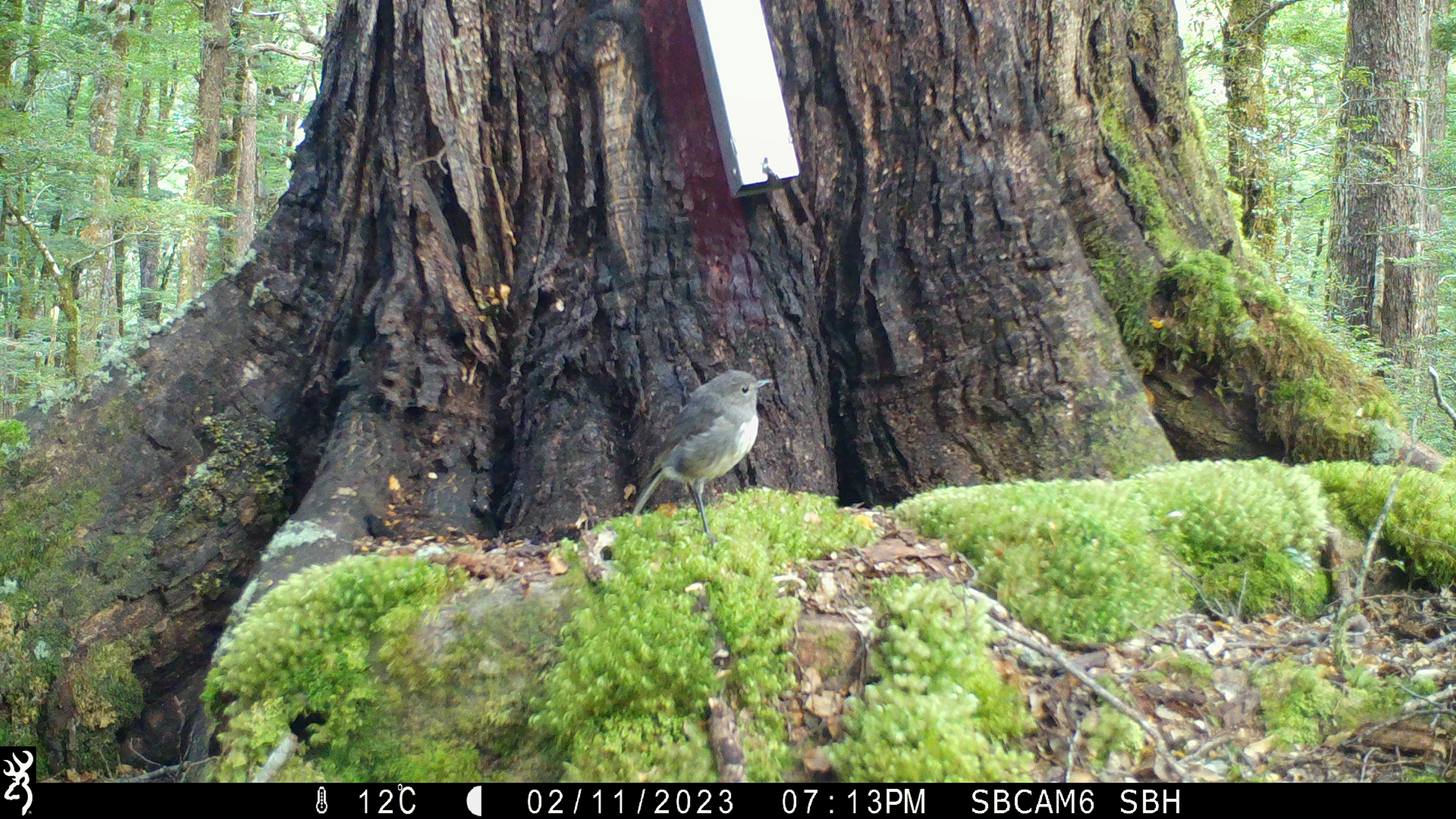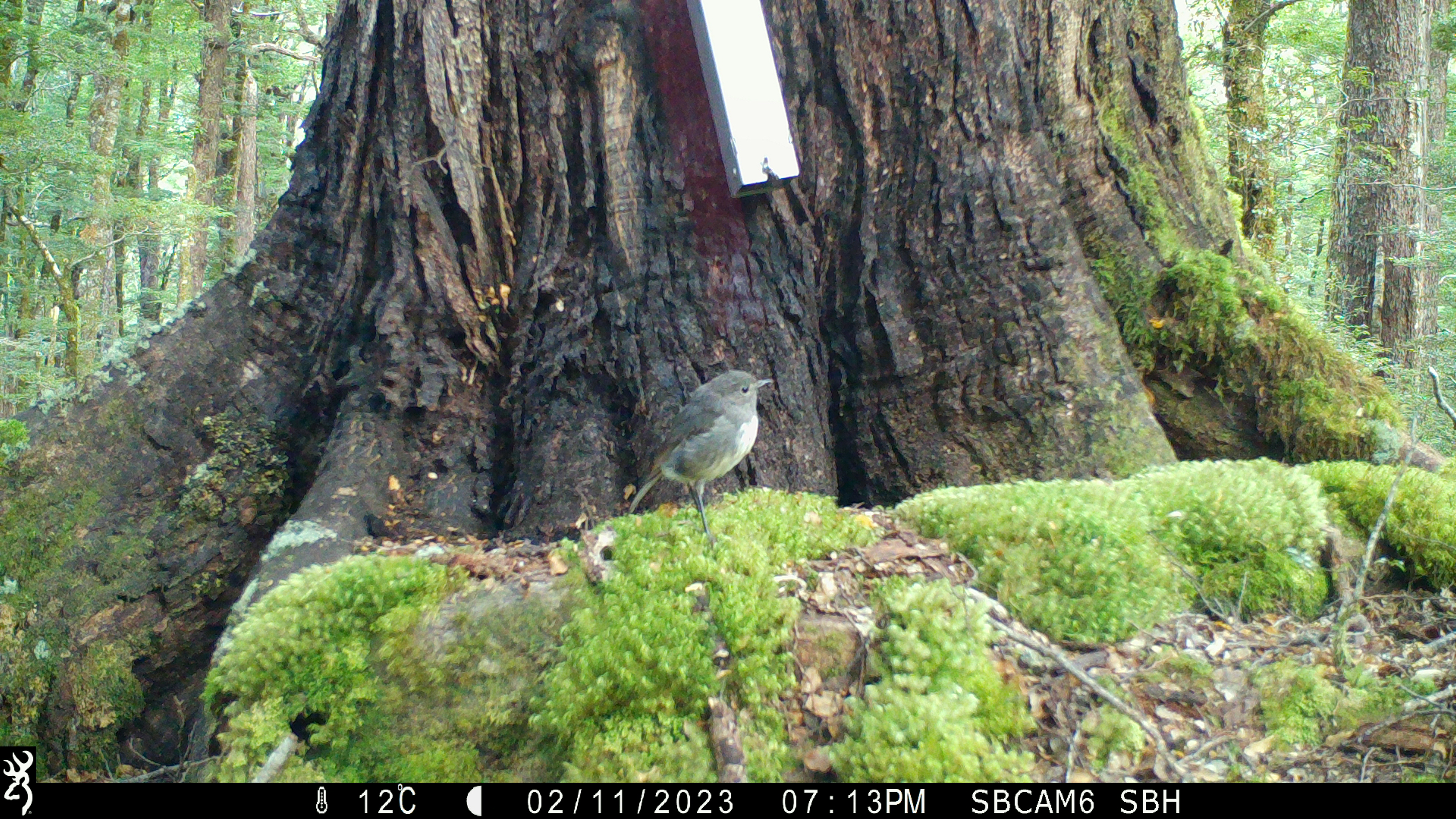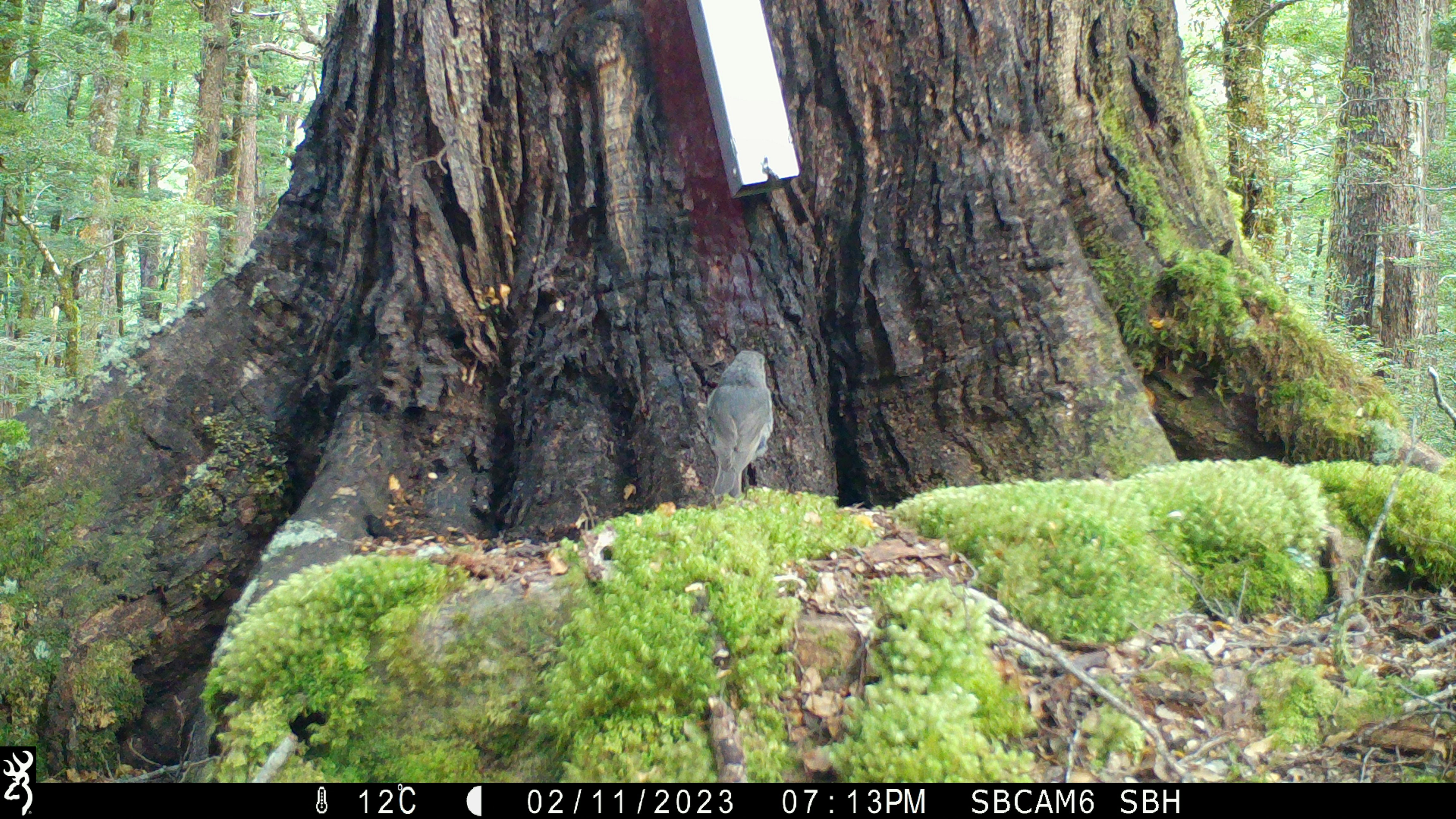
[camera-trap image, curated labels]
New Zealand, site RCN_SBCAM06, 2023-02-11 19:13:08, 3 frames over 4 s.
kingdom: Animalia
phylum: Chordata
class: Aves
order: Passeriformes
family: Petroicidae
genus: Petroica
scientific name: Petroica australis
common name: new zealand robin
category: robin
Robin (new zealand robin) (Petroica australis).